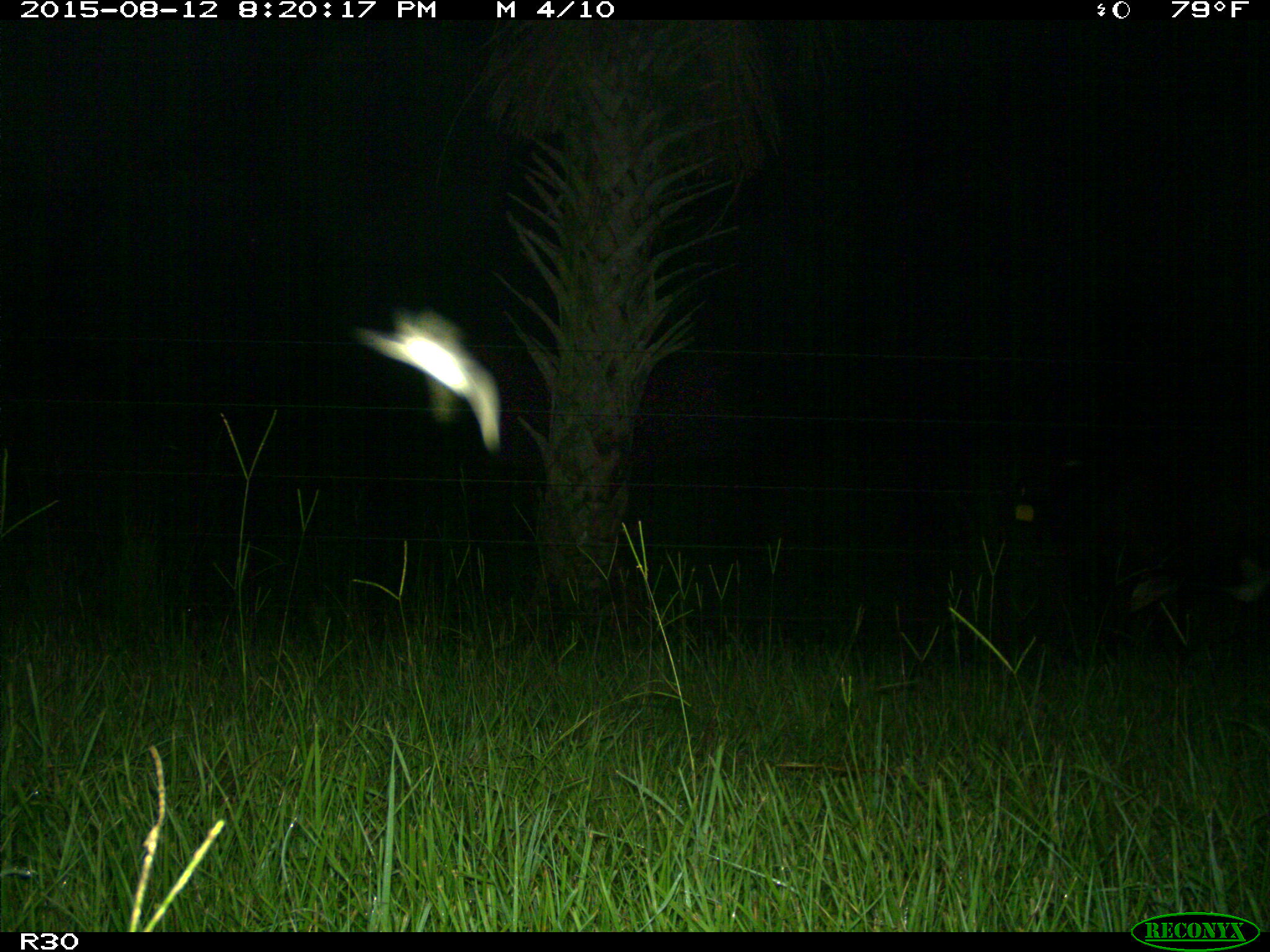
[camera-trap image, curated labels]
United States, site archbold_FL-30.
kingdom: Animalia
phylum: Chordata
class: Mammalia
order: Artiodactyla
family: Bovidae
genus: Bos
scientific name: Bos taurus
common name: domestic cow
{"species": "Bos taurus (domestic cow)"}